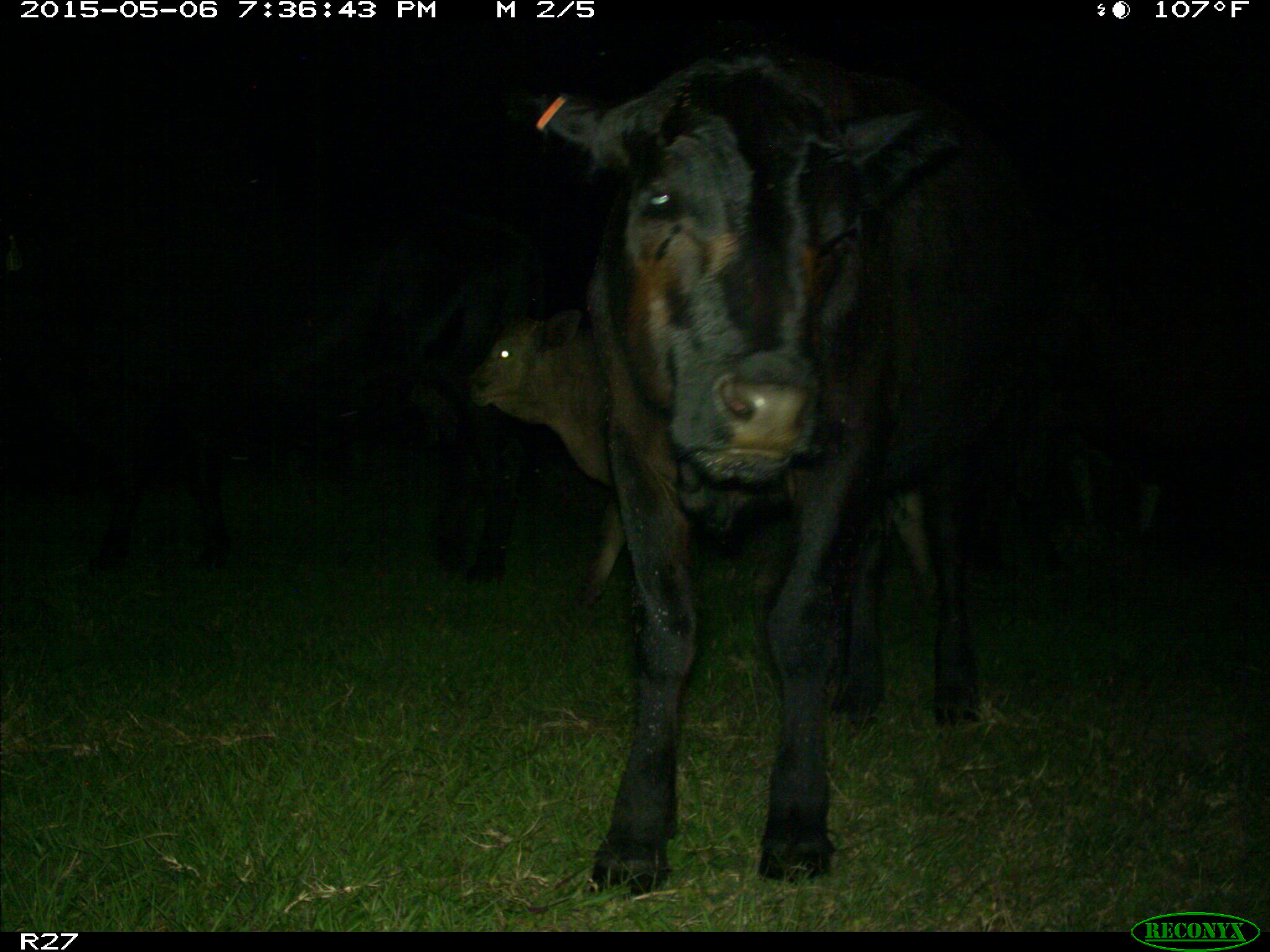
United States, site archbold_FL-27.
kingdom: Animalia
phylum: Chordata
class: Mammalia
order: Artiodactyla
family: Bovidae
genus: Bos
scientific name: Bos taurus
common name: domestic cow